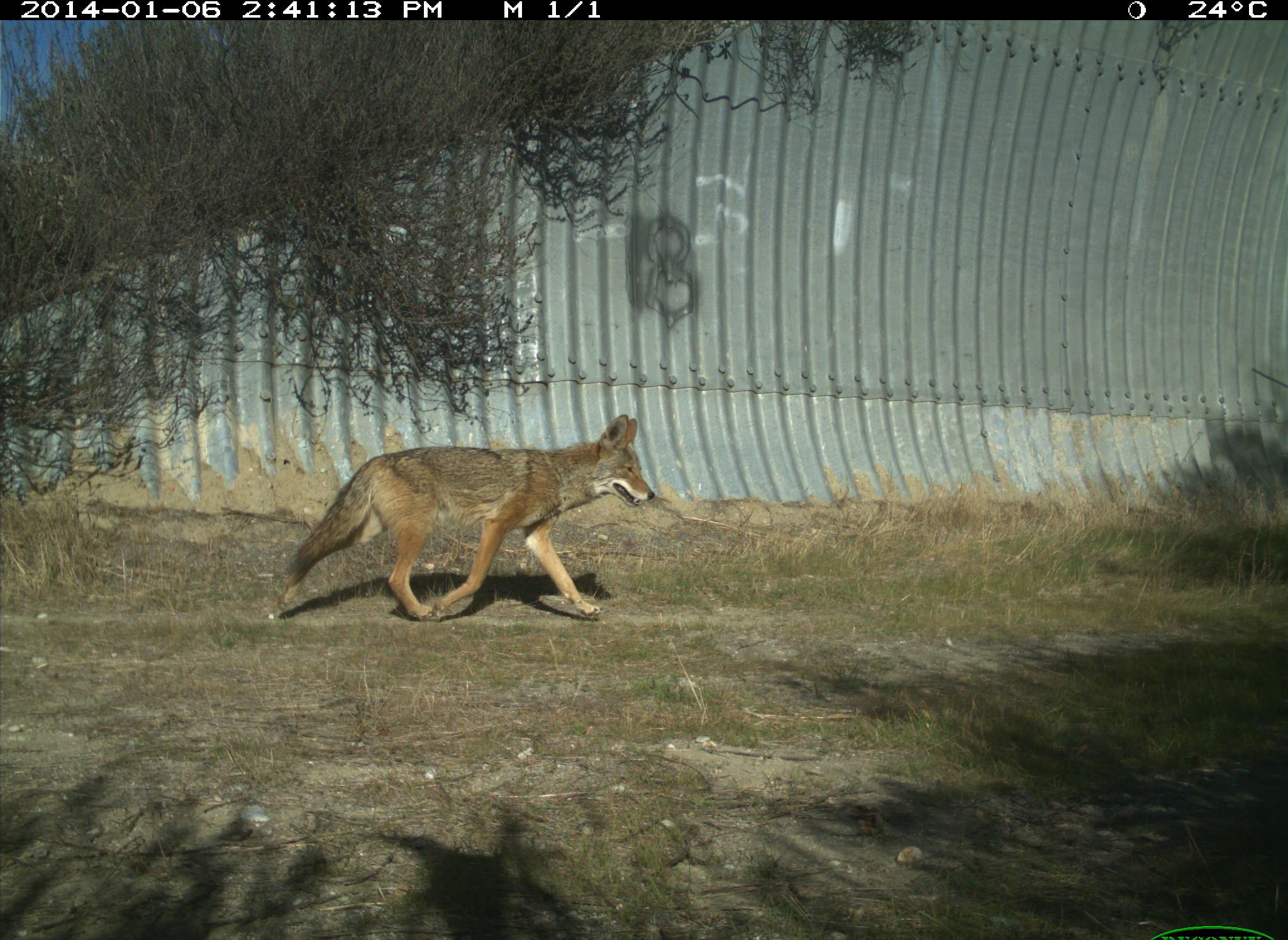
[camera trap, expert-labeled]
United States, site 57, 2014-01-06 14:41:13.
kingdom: Animalia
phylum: Chordata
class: Mammalia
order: Carnivora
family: Canidae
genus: Canis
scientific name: Canis latrans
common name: coyote